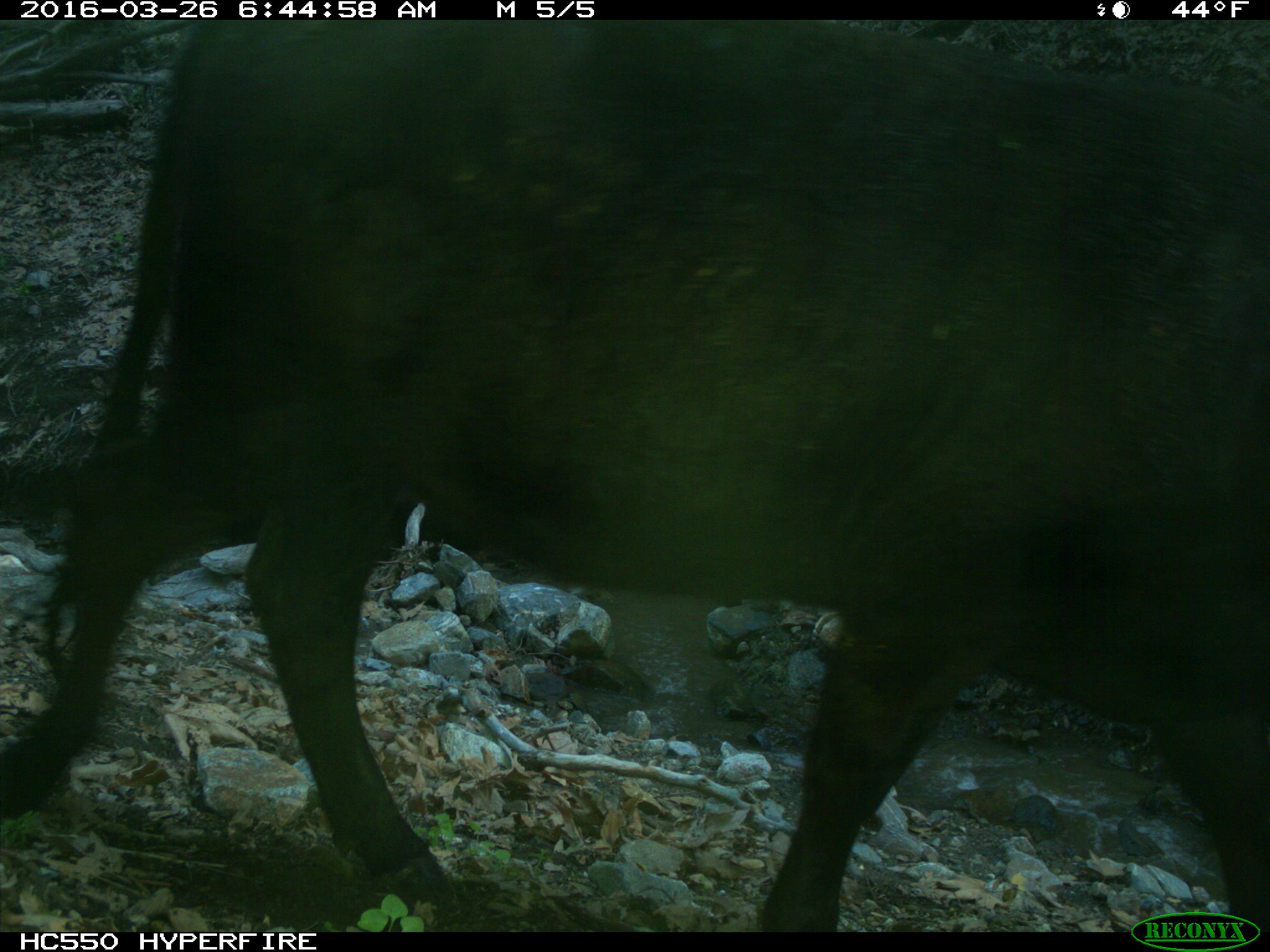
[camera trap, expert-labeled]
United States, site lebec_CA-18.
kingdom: Animalia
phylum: Chordata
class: Mammalia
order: Artiodactyla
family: Bovidae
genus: Bos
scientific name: Bos taurus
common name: domestic cow